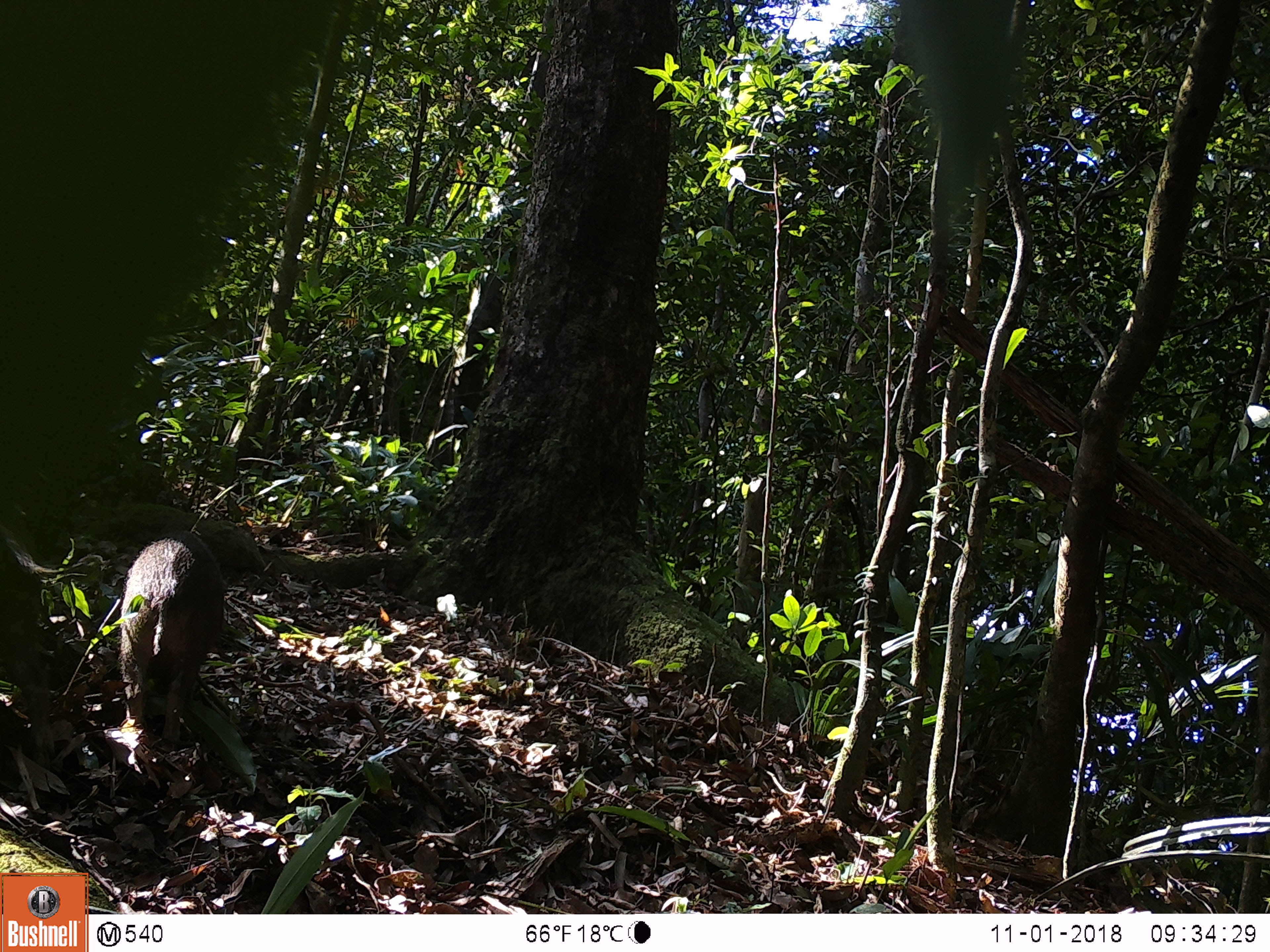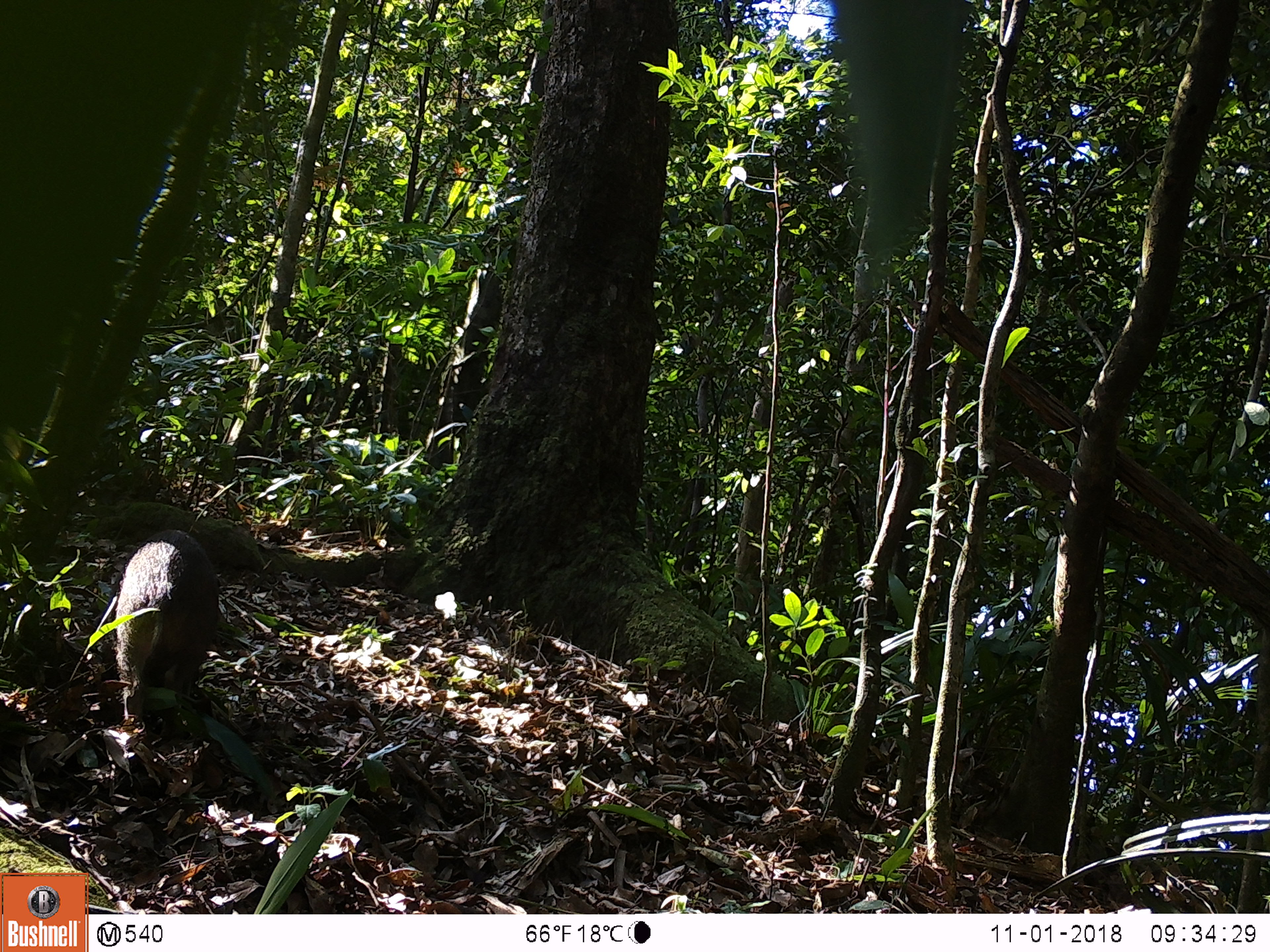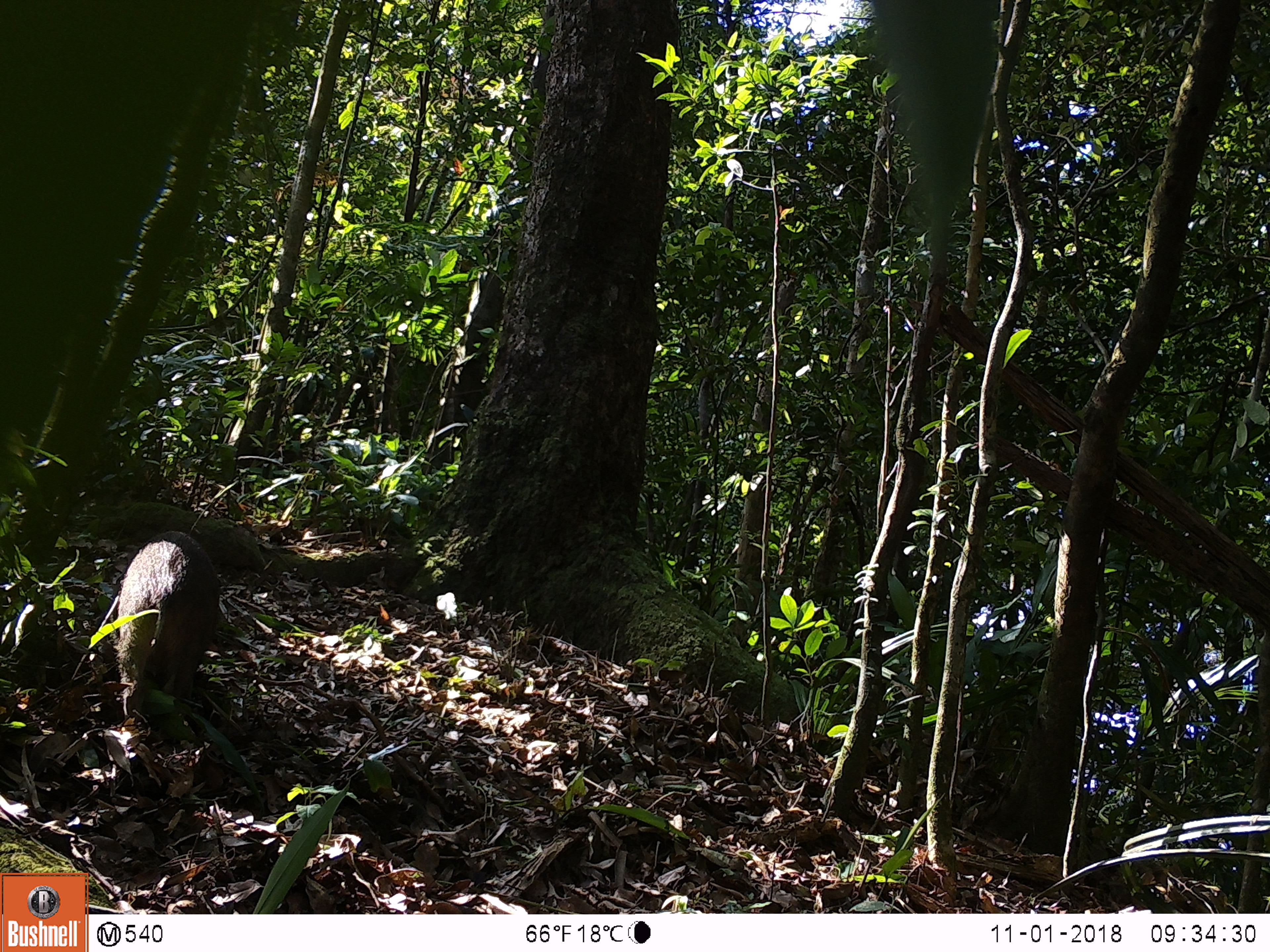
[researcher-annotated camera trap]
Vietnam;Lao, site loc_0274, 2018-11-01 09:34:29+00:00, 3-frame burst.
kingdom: Animalia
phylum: Chordata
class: Mammalia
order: Artiodactyla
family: Suidae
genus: Sus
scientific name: Sus scrofa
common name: eurasian wild pig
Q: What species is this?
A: Eurasian wild pig (Sus scrofa).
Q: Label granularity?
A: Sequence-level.